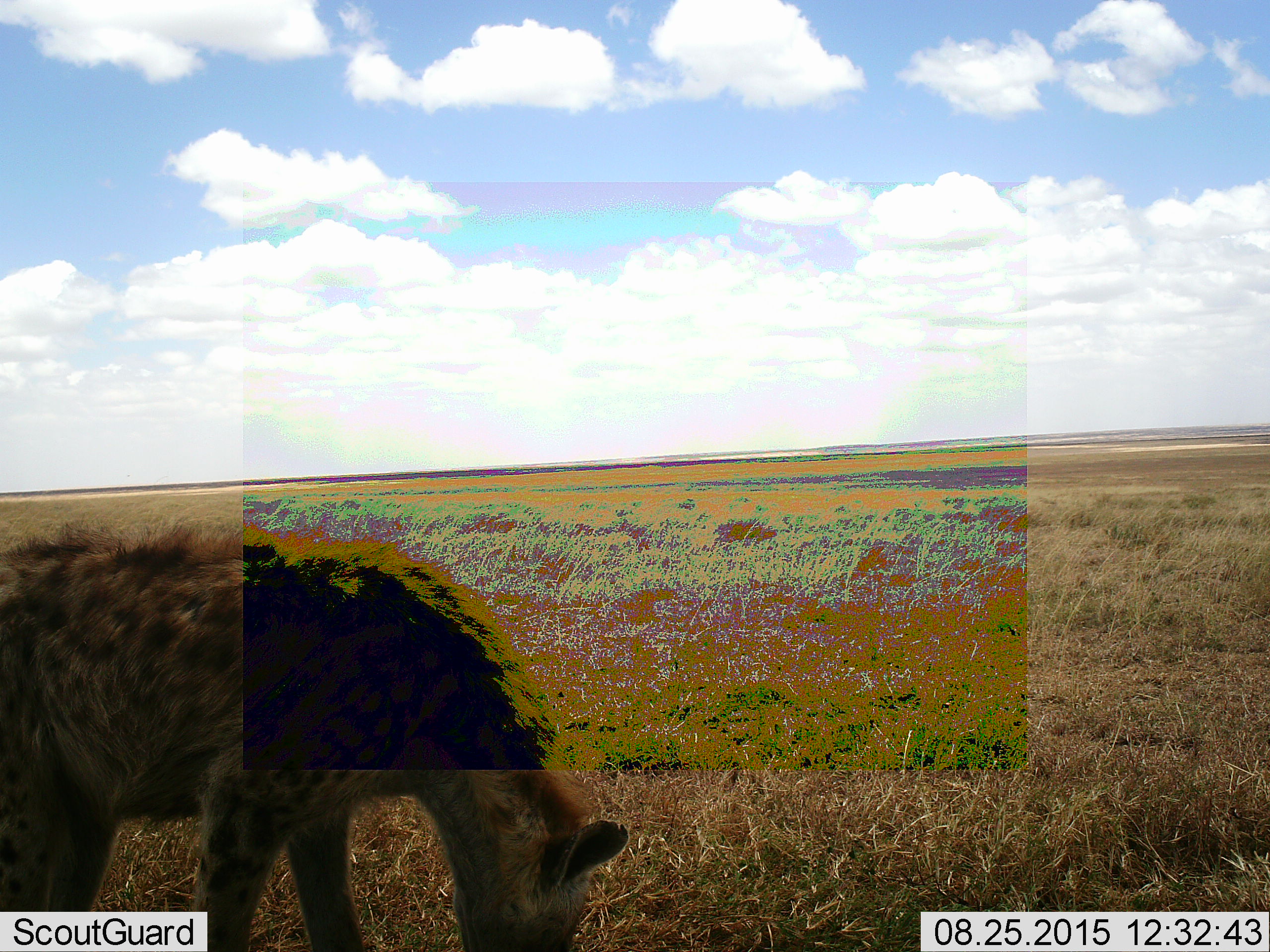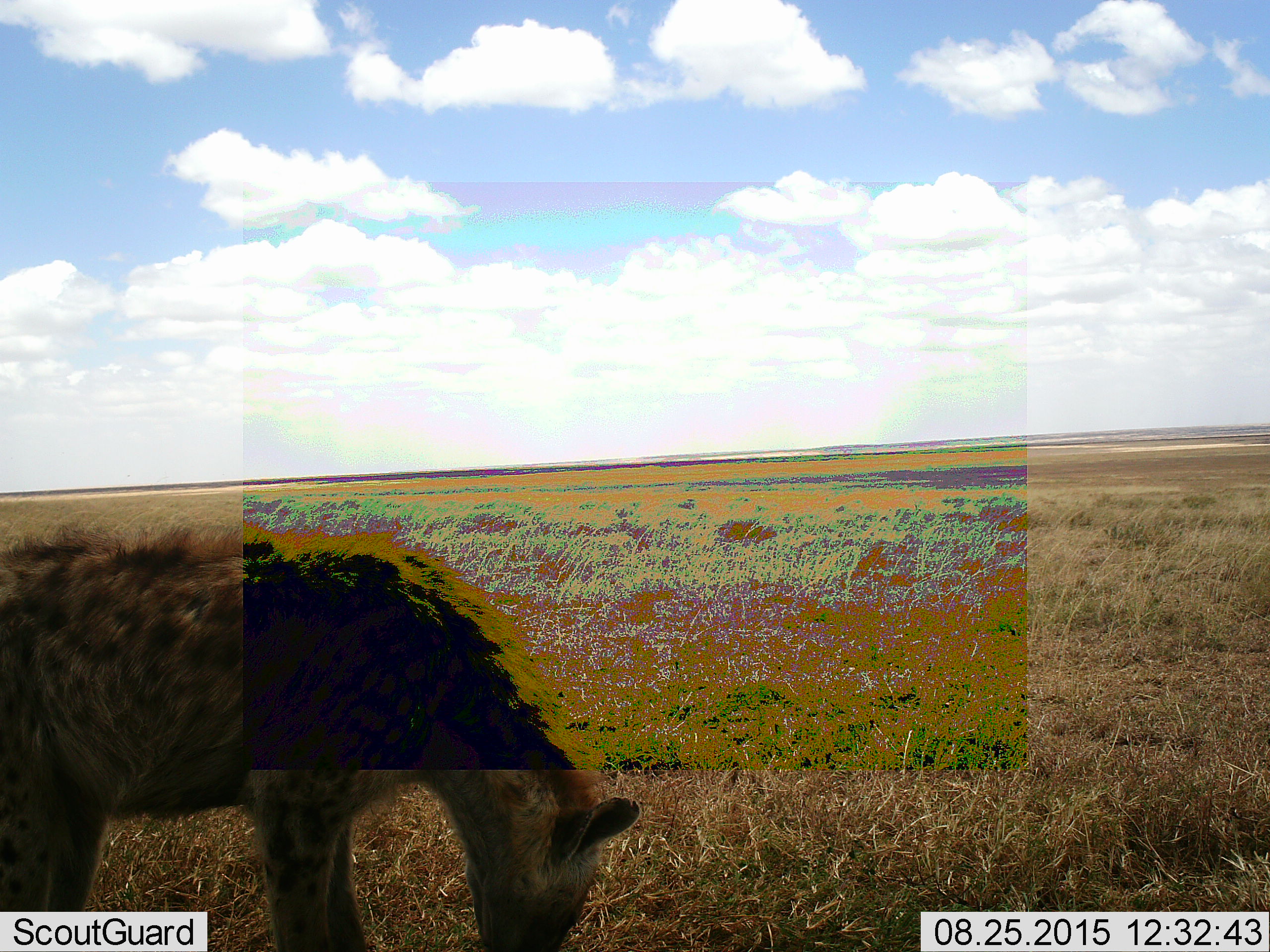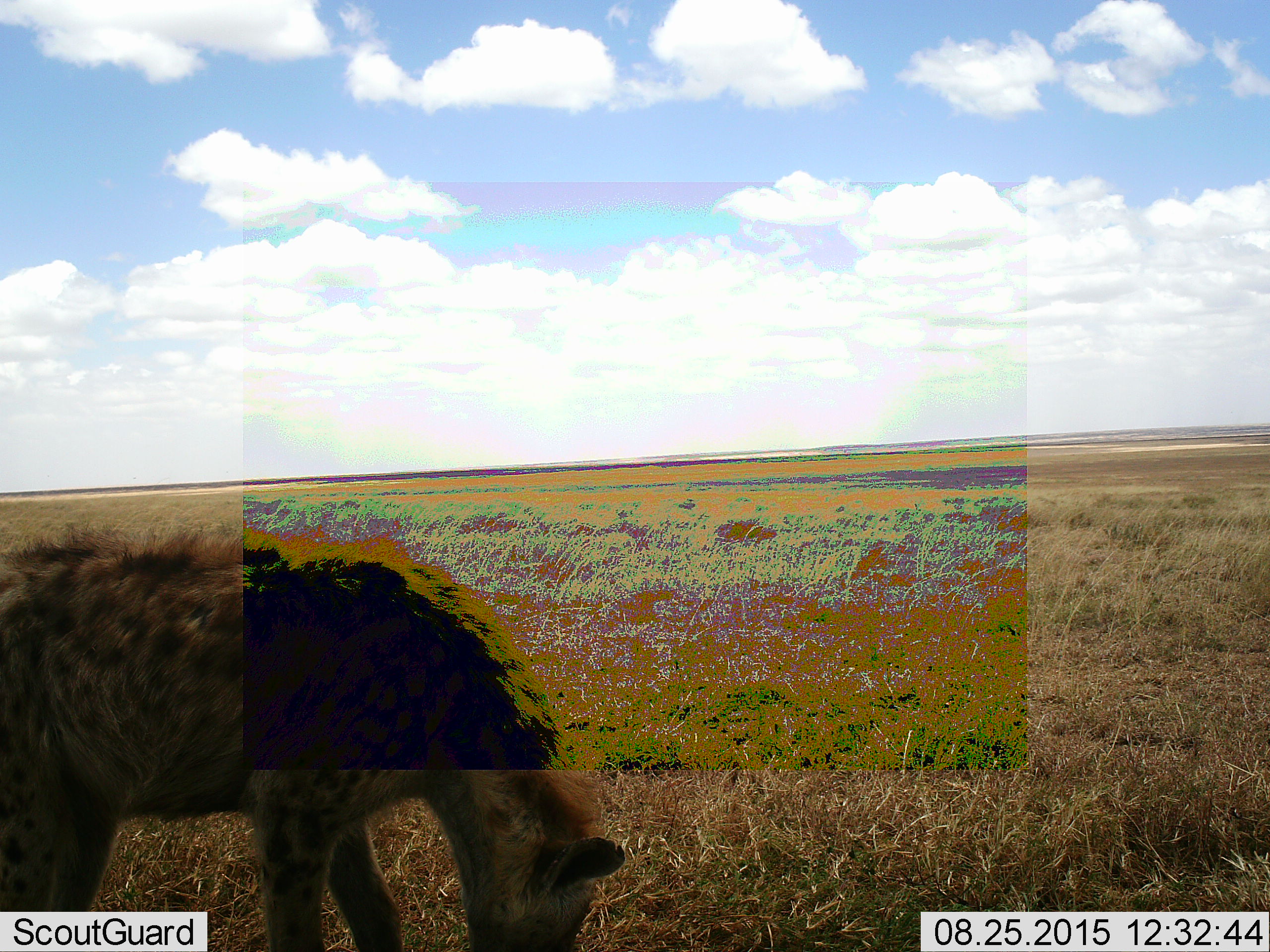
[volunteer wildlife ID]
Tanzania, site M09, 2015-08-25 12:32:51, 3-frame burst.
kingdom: Animalia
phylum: Chordata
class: Mammalia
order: Carnivora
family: Hyaenidae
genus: Crocuta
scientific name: Crocuta crocuta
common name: spotted hyena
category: hyenaspotted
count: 1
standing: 50%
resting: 0%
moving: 12%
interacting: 0%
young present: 0%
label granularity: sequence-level